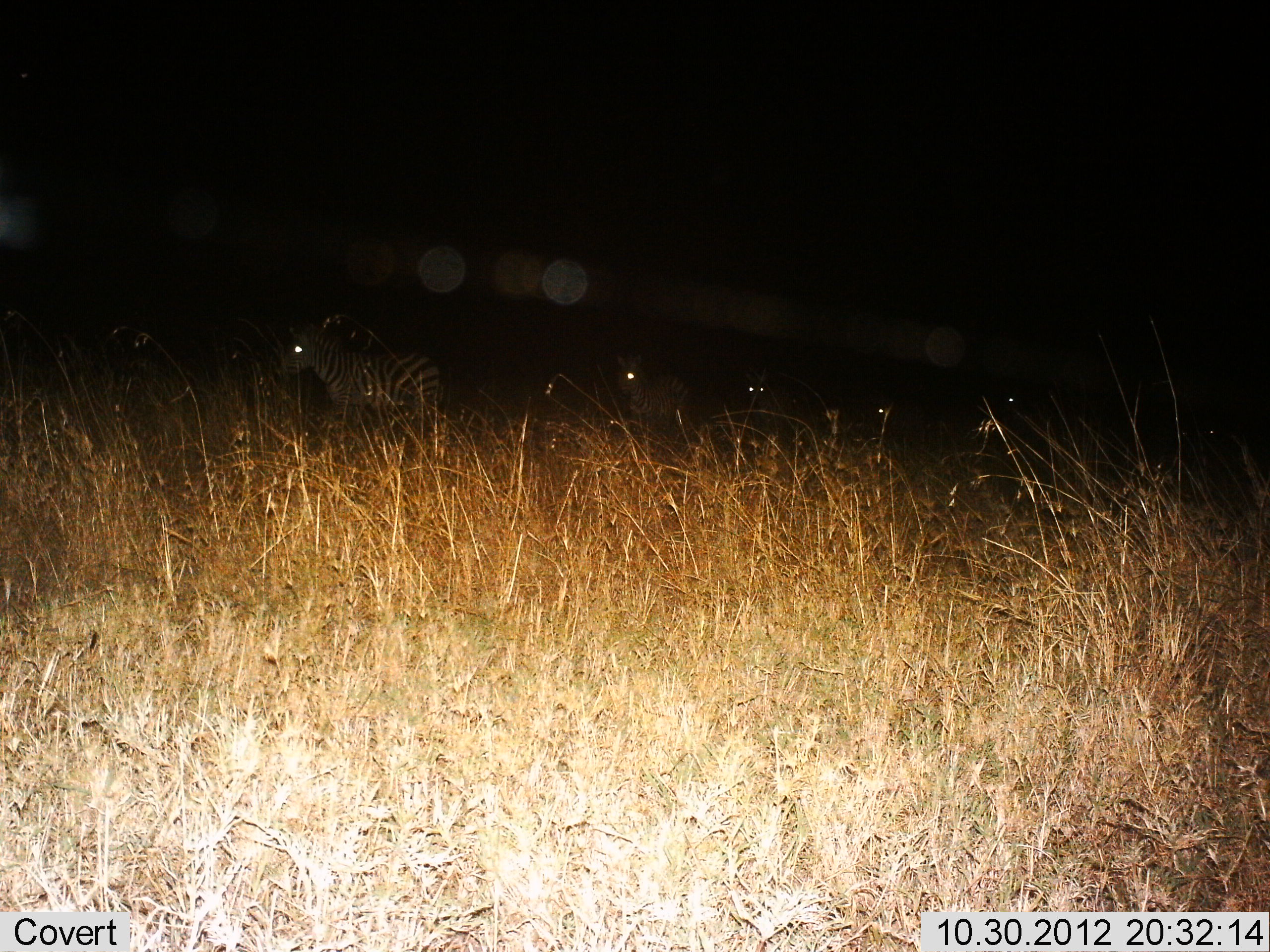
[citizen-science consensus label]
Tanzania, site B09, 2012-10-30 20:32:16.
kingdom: Animalia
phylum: Chordata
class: Mammalia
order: Perissodactyla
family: Equidae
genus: Equus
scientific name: Equus quagga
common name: plains zebra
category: zebra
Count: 5.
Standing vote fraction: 60%.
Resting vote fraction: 0%.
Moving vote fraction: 40%.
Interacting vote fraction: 10%.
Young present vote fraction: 0%.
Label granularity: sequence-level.